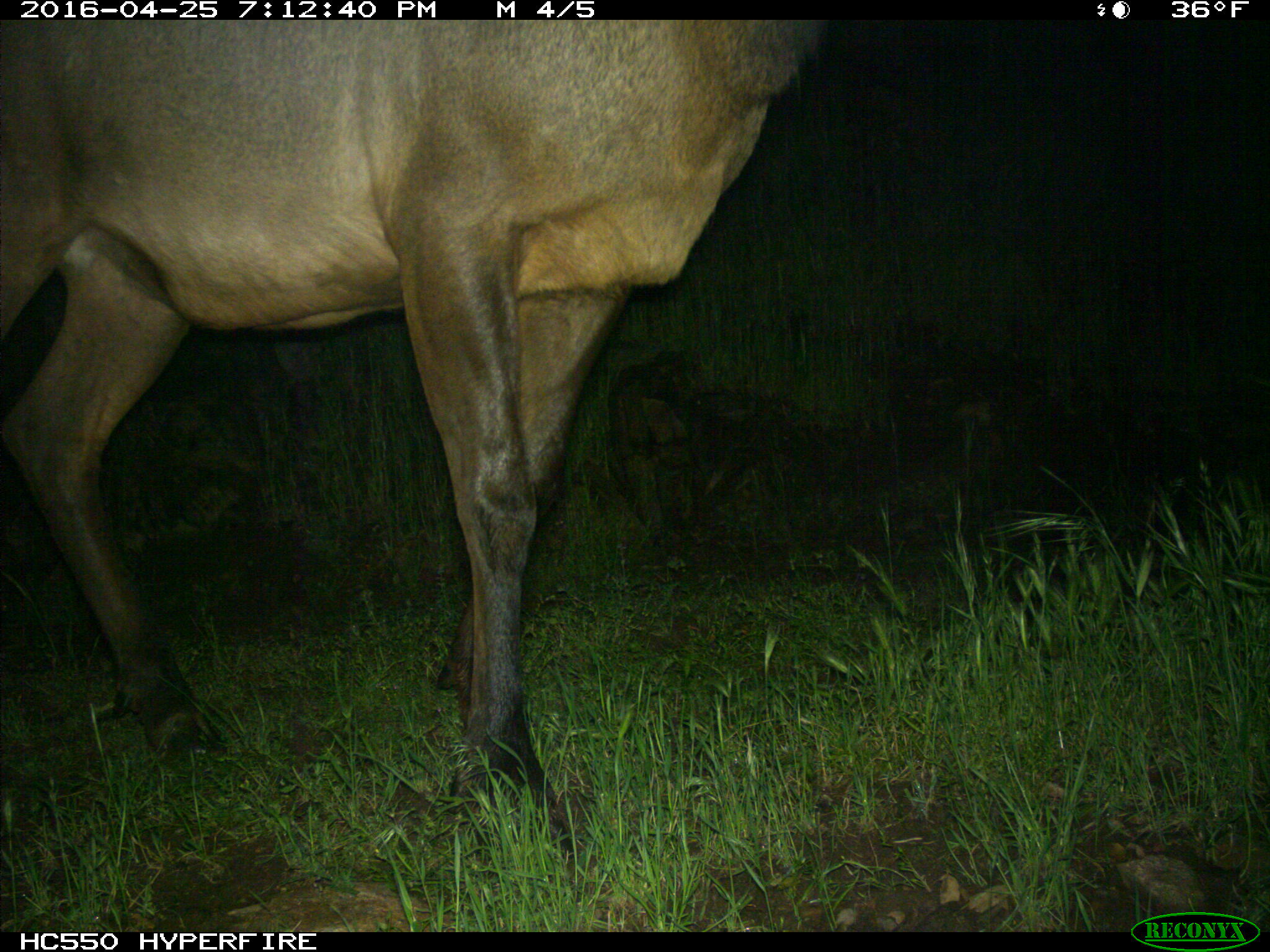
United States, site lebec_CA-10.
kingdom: Animalia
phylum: Chordata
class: Mammalia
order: Artiodactyla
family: Cervidae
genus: Cervus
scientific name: Cervus canadensis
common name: elk